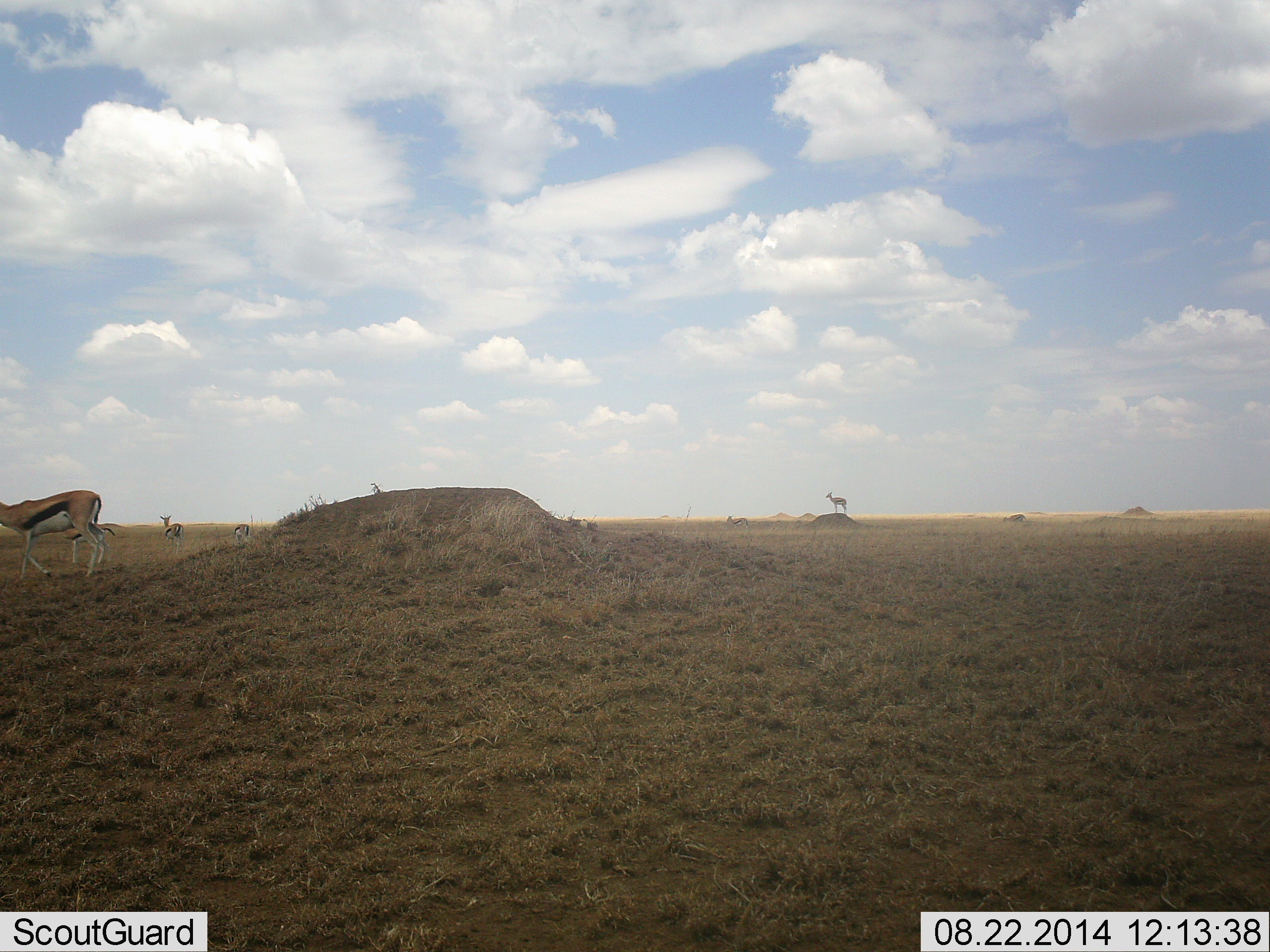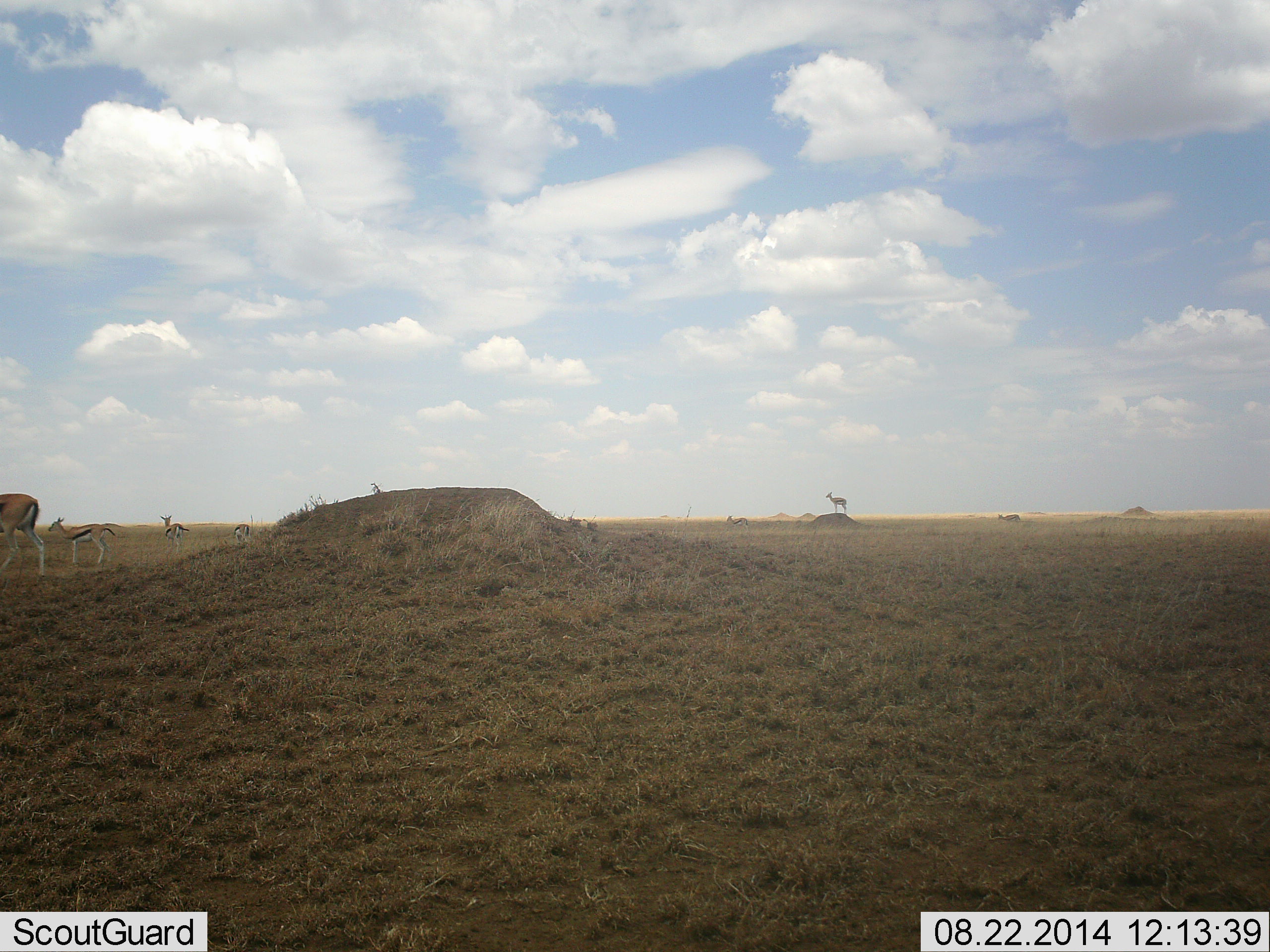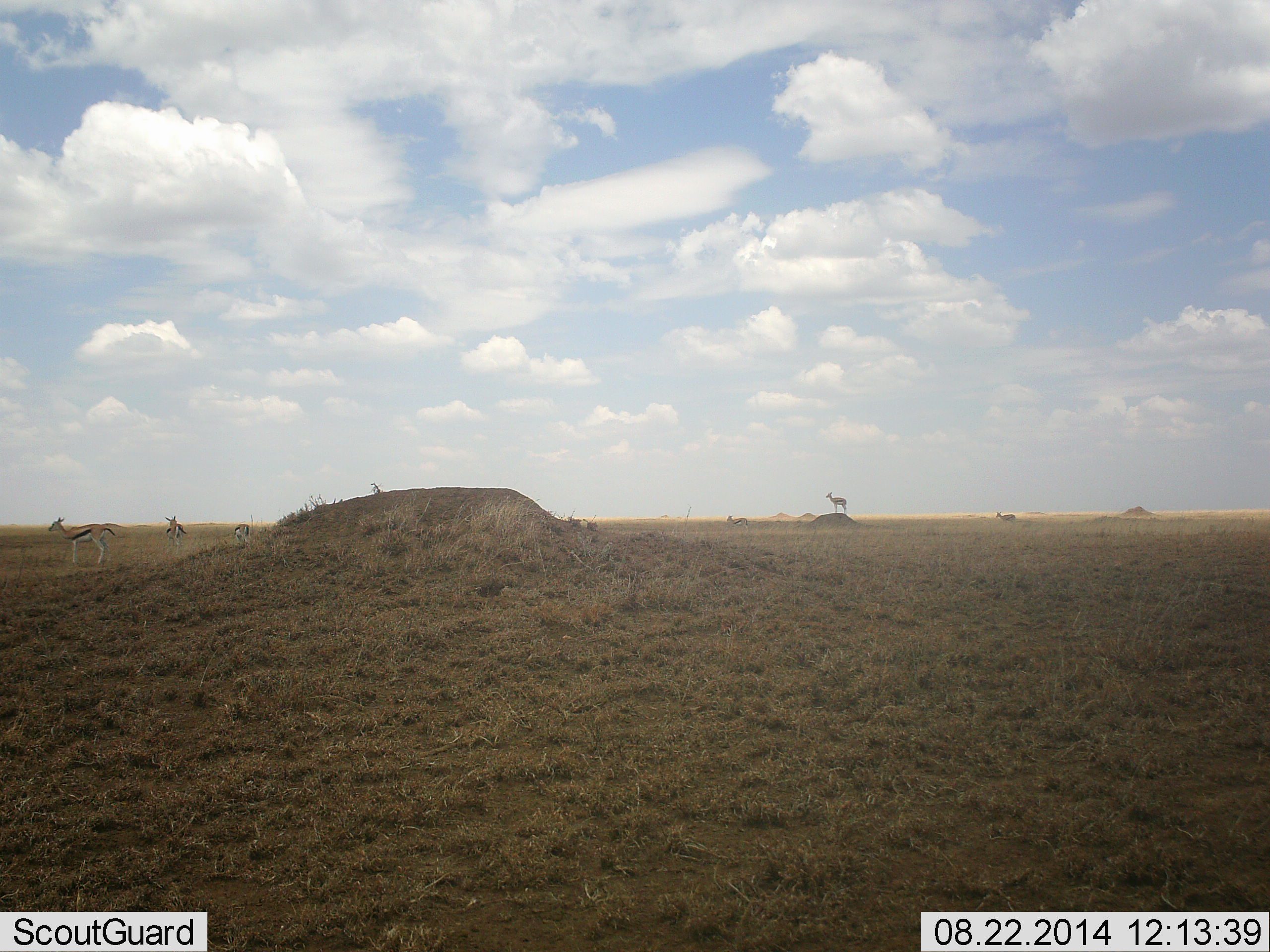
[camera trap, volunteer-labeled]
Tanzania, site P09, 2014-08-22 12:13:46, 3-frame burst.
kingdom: Animalia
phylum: Chordata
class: Mammalia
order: Artiodactyla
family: Bovidae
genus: Eudorcas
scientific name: Eudorcas thomsonii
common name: thomson's gazelle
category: gazellethomsons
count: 6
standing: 100%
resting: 0%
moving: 50%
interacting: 0%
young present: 20%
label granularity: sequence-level